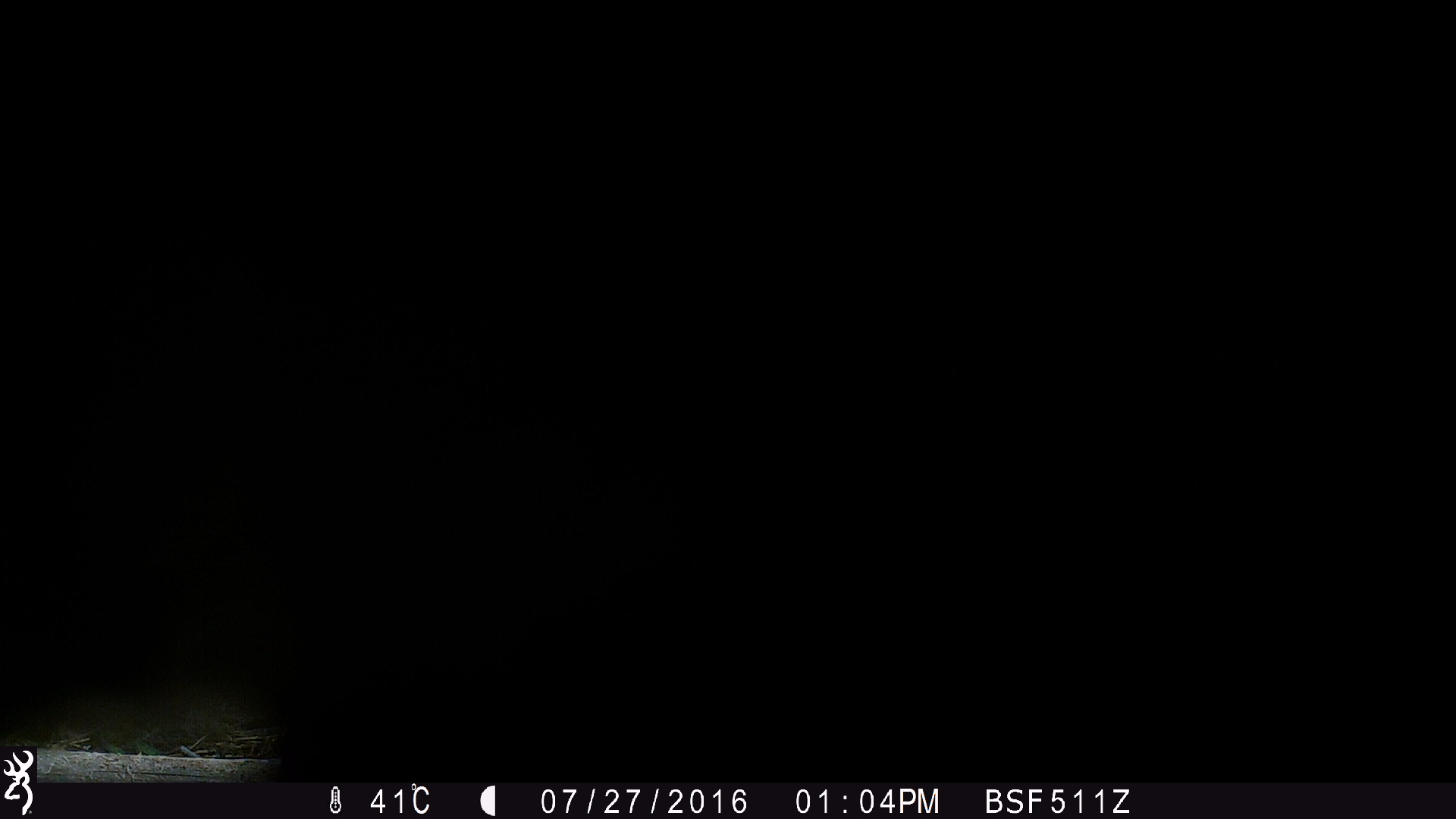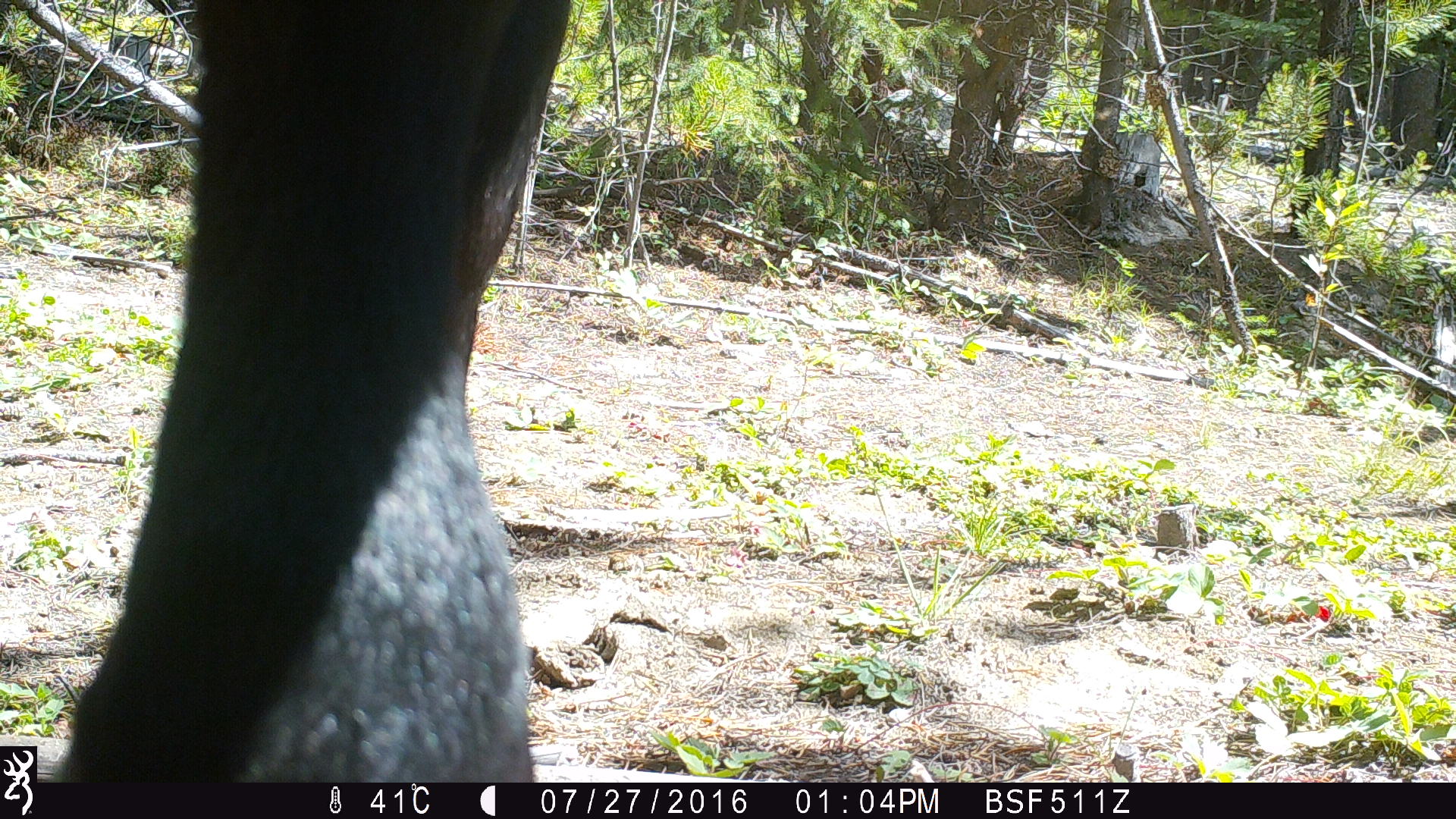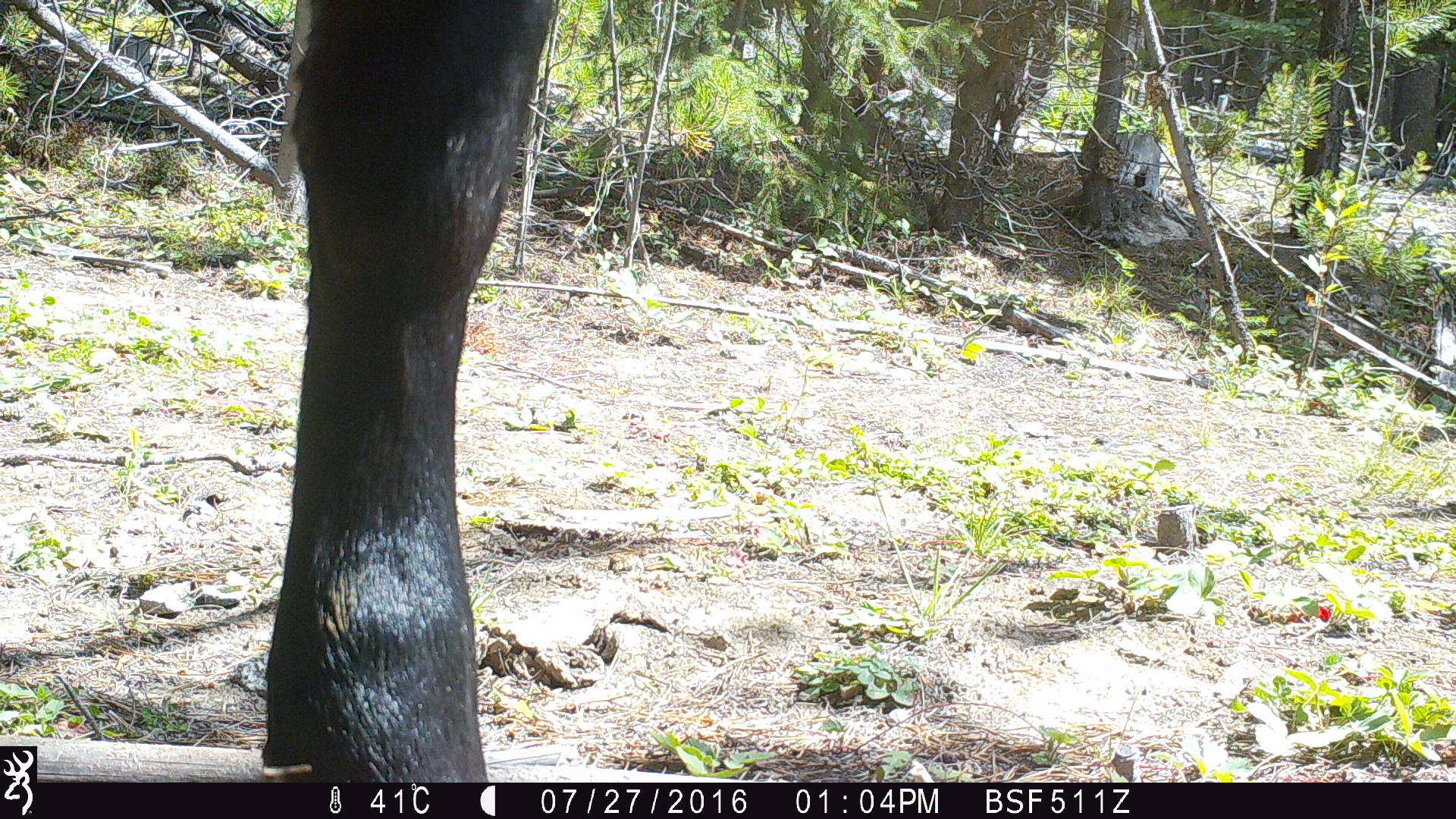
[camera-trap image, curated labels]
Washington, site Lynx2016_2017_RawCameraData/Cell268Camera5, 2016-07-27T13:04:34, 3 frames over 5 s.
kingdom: Animalia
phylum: Chordata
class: Mammalia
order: Artiodactyla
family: Bovidae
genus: Bos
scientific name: Bos taurus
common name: domestic cattle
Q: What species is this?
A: Domestic cattle (Bos taurus).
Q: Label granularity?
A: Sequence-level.